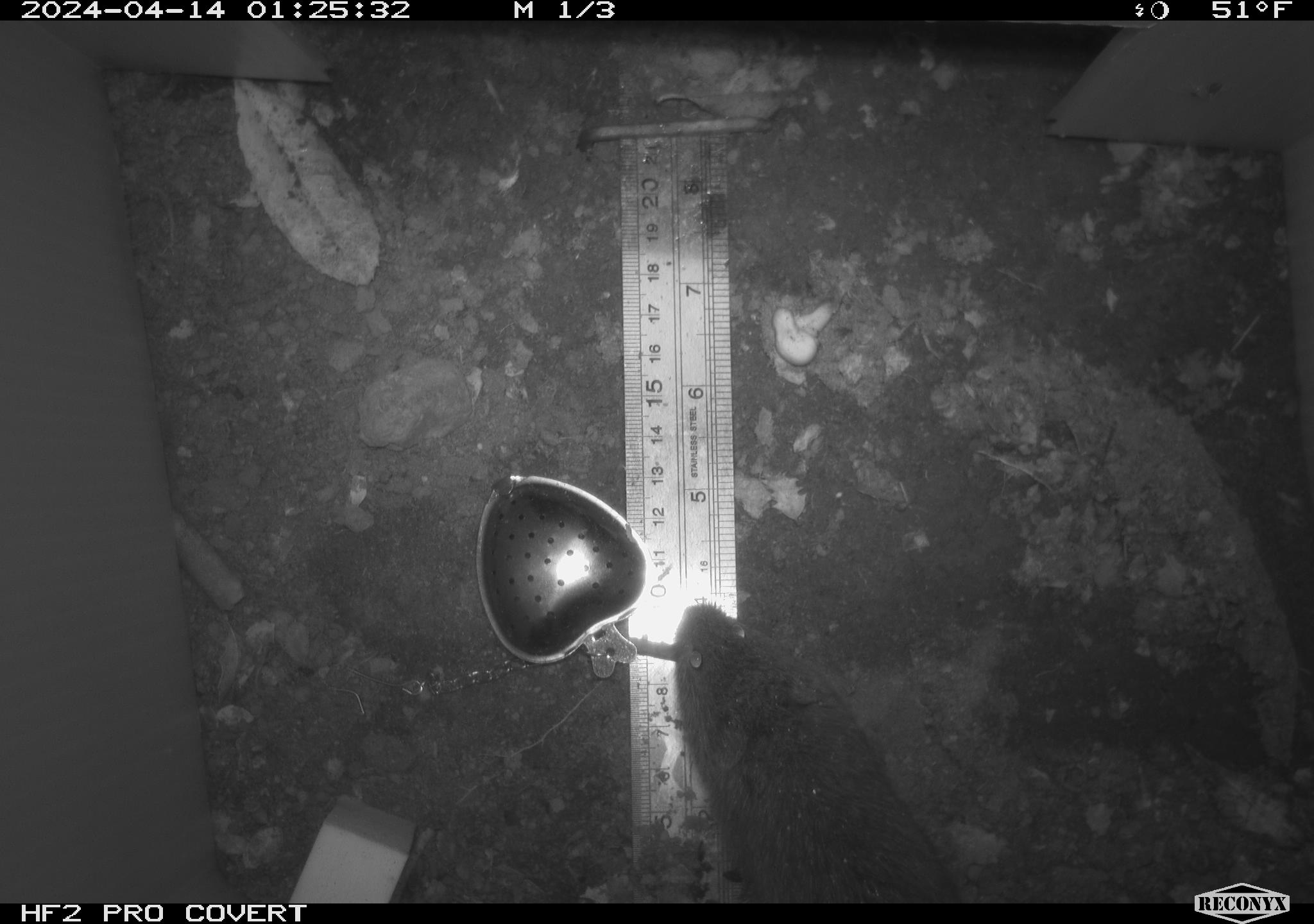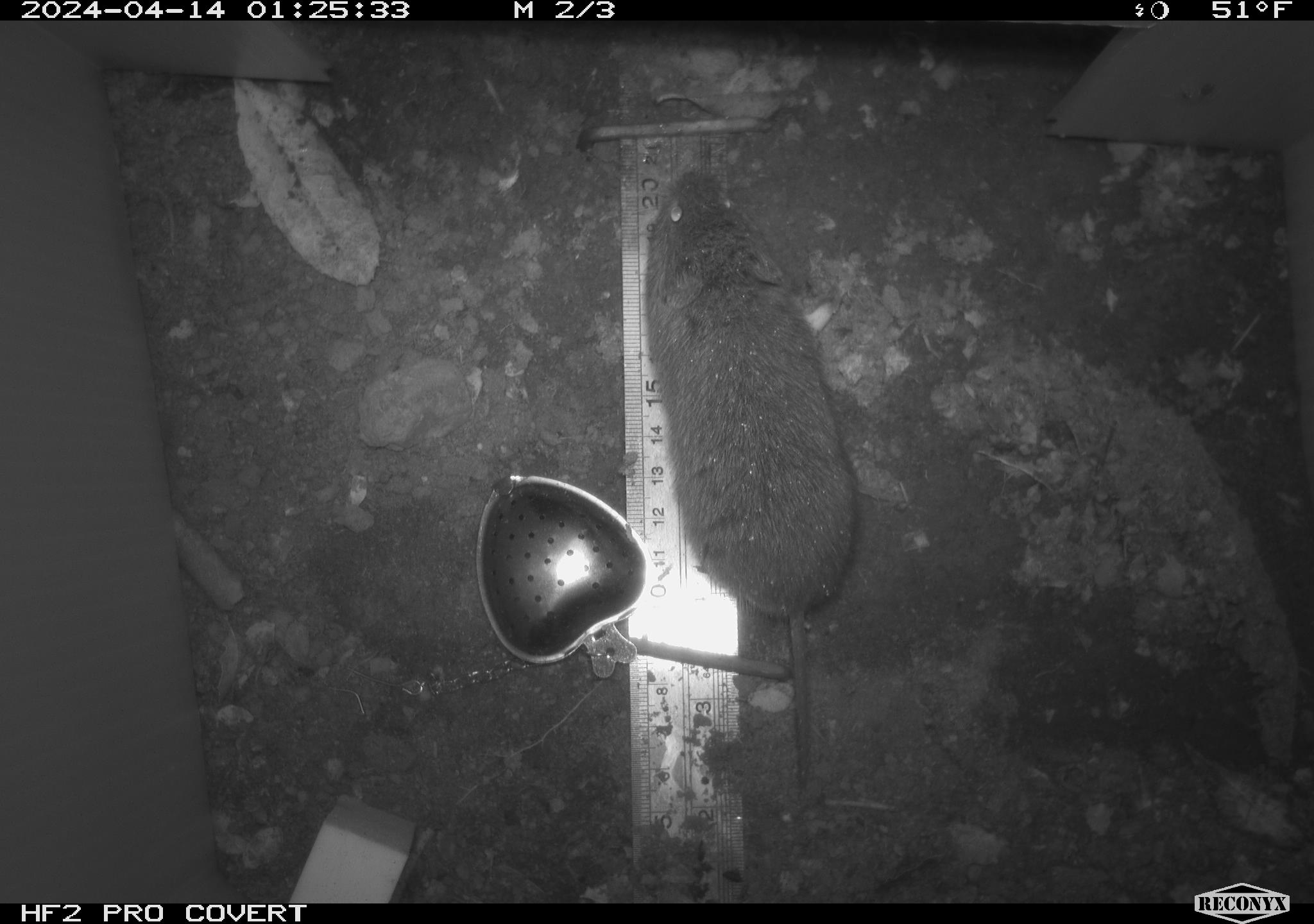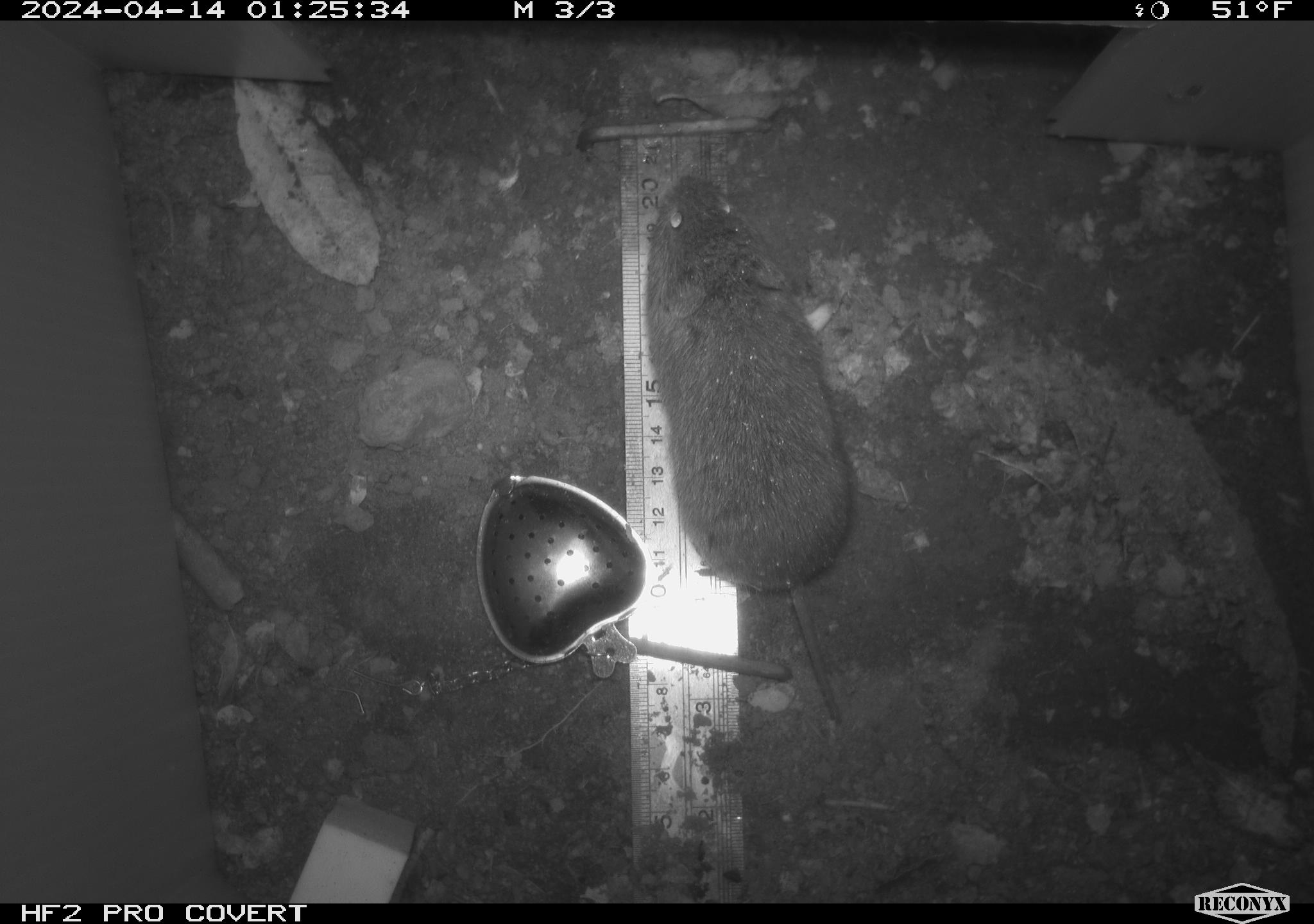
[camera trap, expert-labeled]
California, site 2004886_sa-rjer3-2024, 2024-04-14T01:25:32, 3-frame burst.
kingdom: Animalia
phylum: Chordata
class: Mammalia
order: Rodentia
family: Cricetidae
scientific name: Arvicolinae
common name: voles, lemmings, and muskrats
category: arvicolinae subfamily